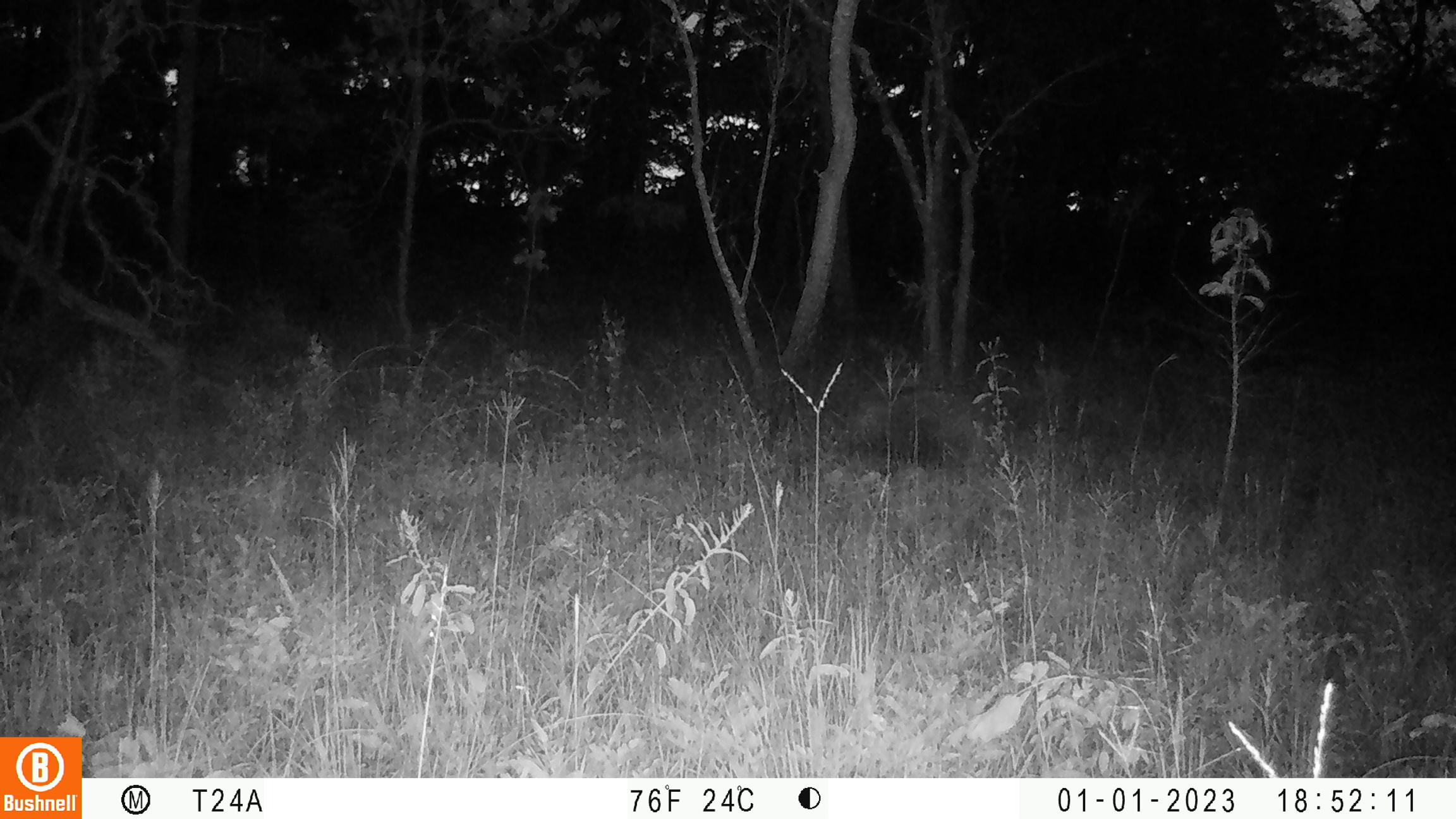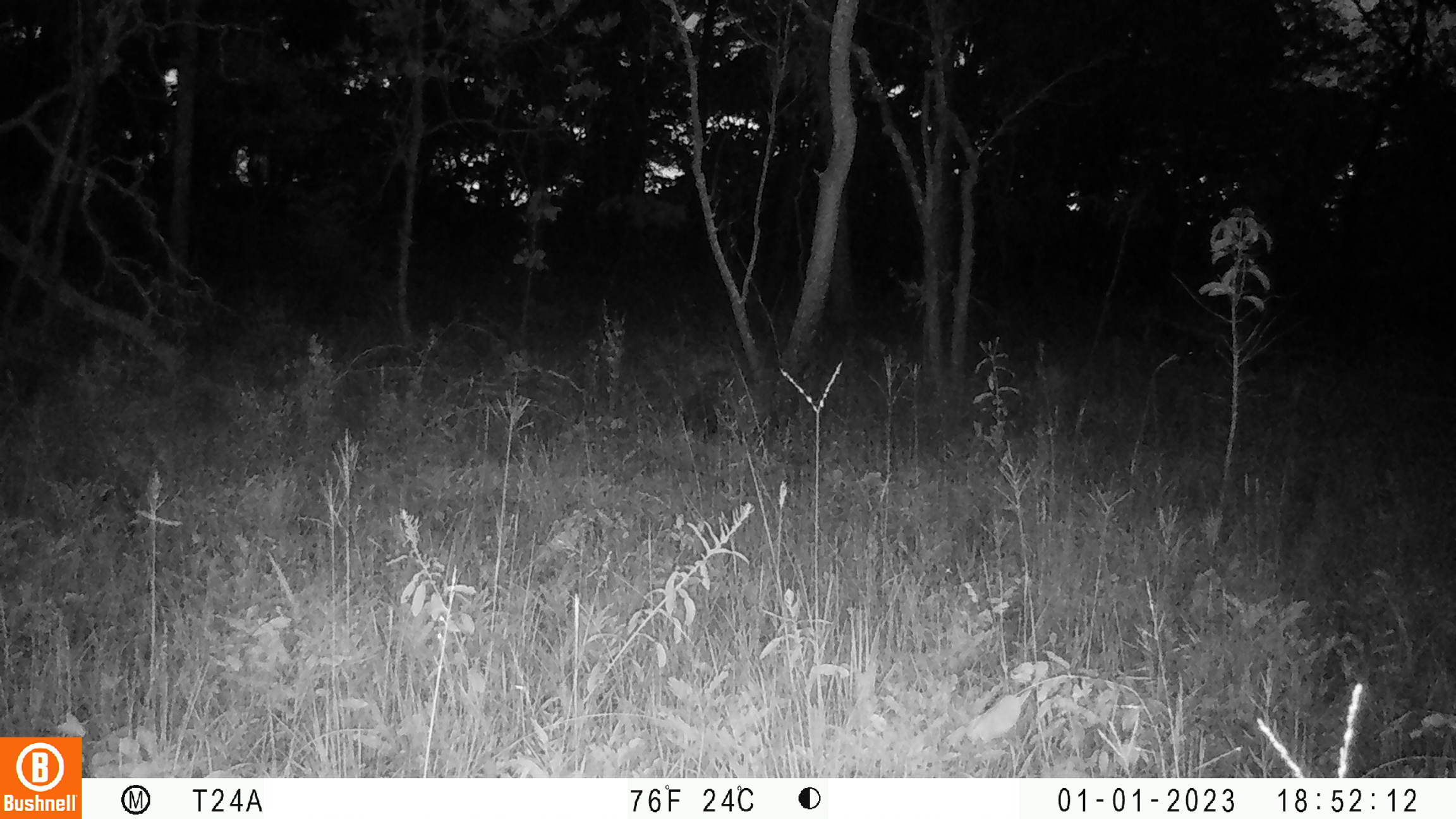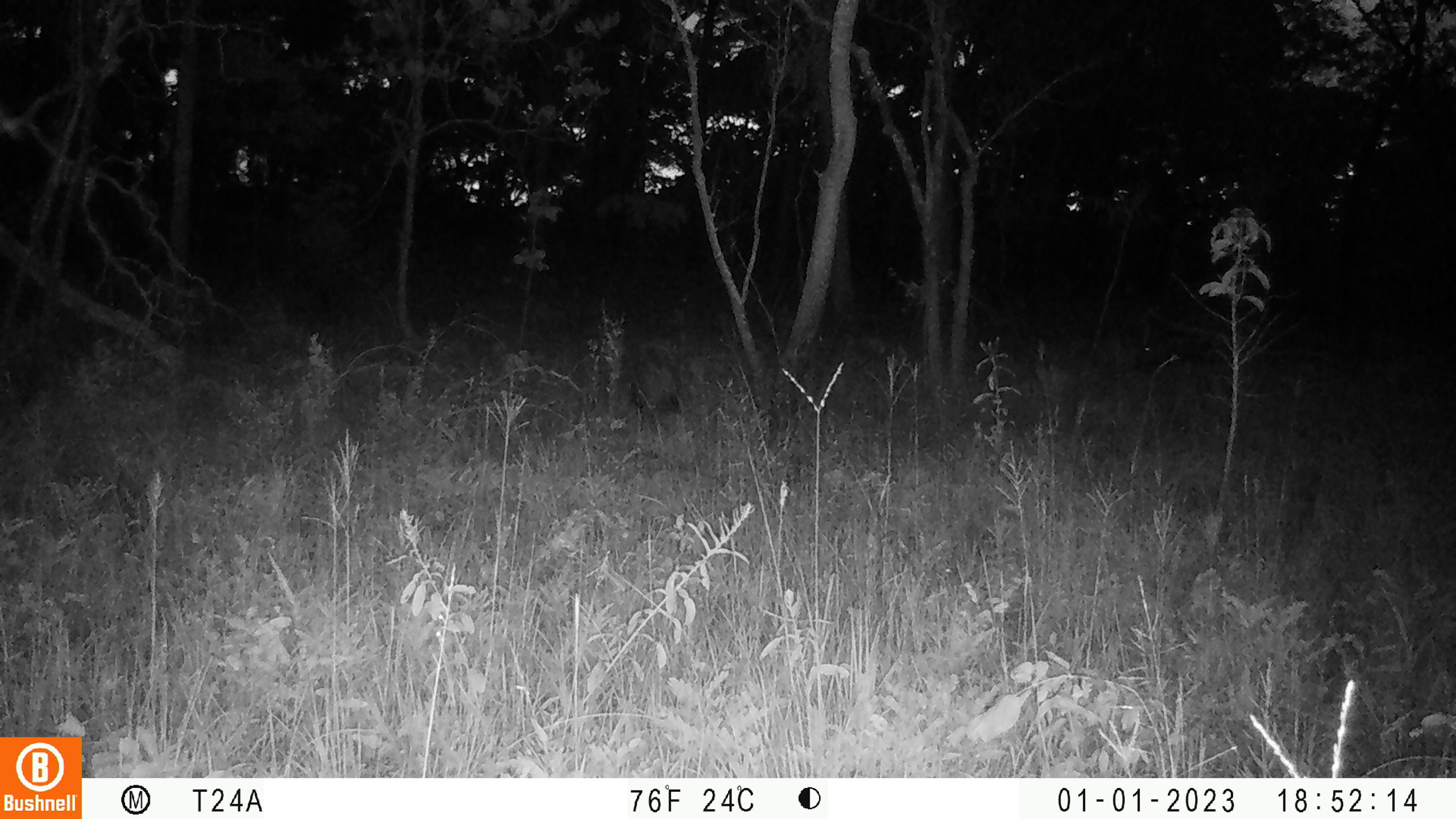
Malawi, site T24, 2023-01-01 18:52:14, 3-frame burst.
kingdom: Animalia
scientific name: Animalia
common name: other animal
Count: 1.